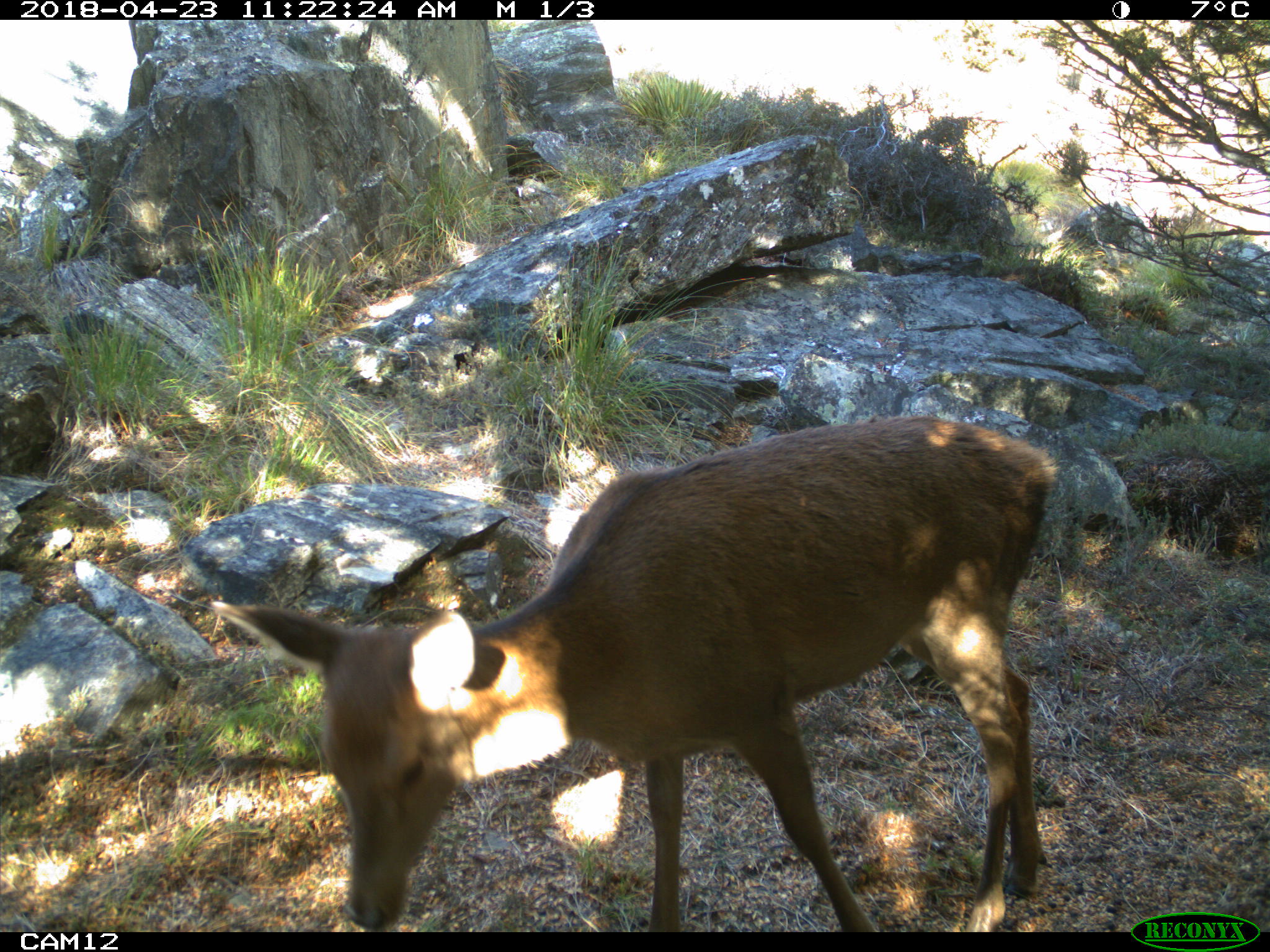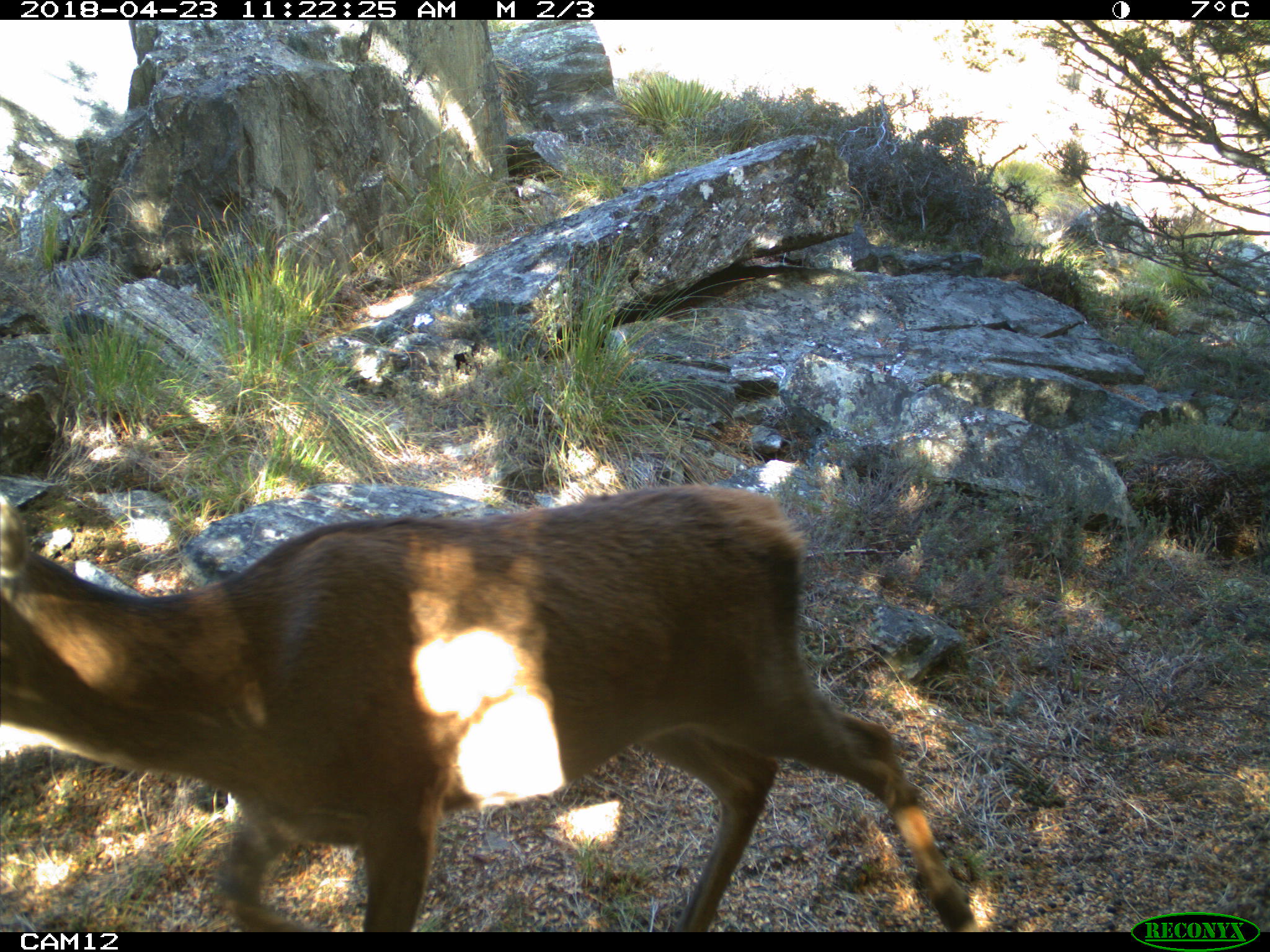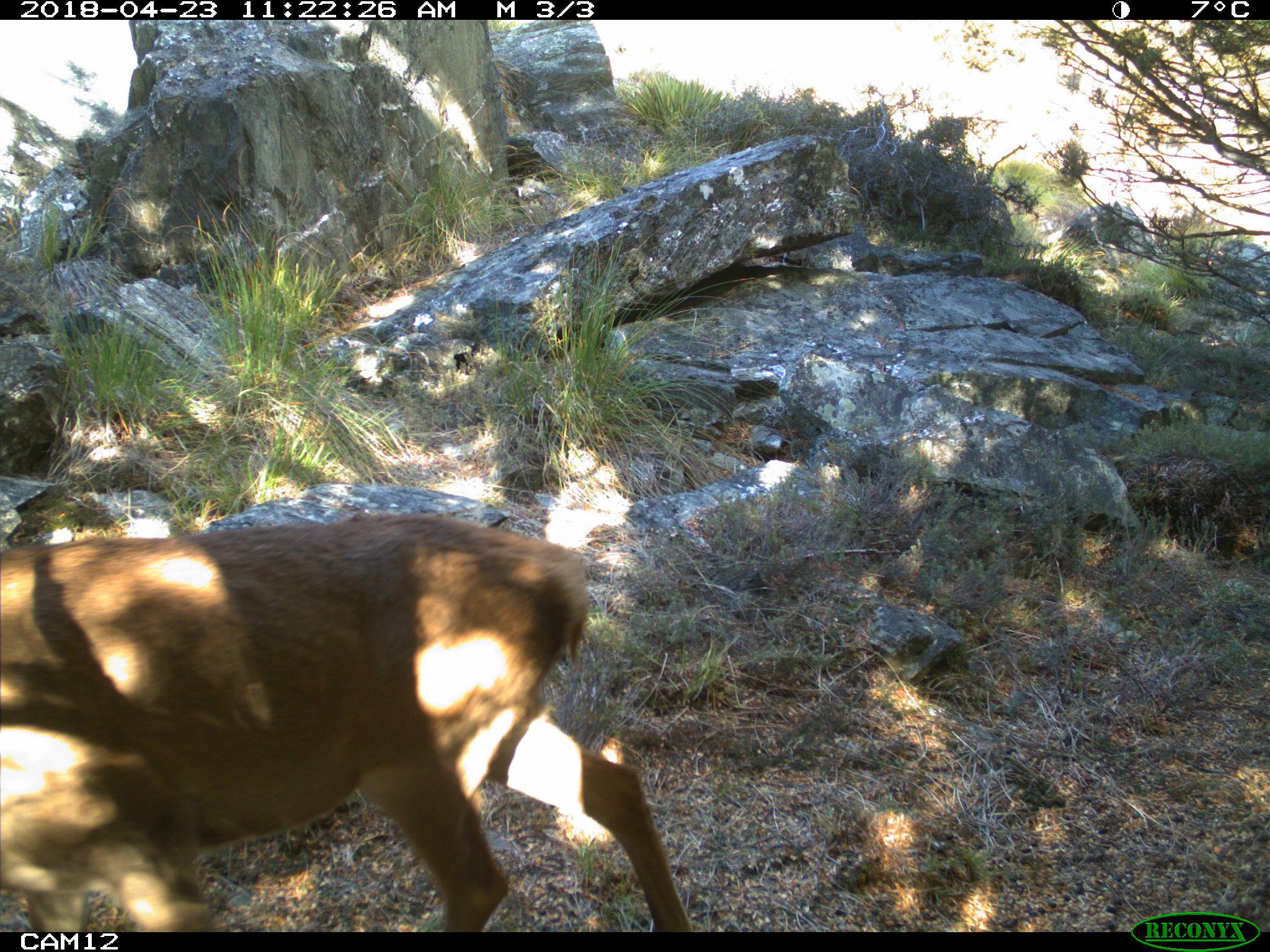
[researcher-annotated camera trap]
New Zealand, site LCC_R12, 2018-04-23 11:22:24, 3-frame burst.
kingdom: Animalia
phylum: Chordata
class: Mammalia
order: Artiodactyla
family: Cervidae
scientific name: Cervidae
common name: deer